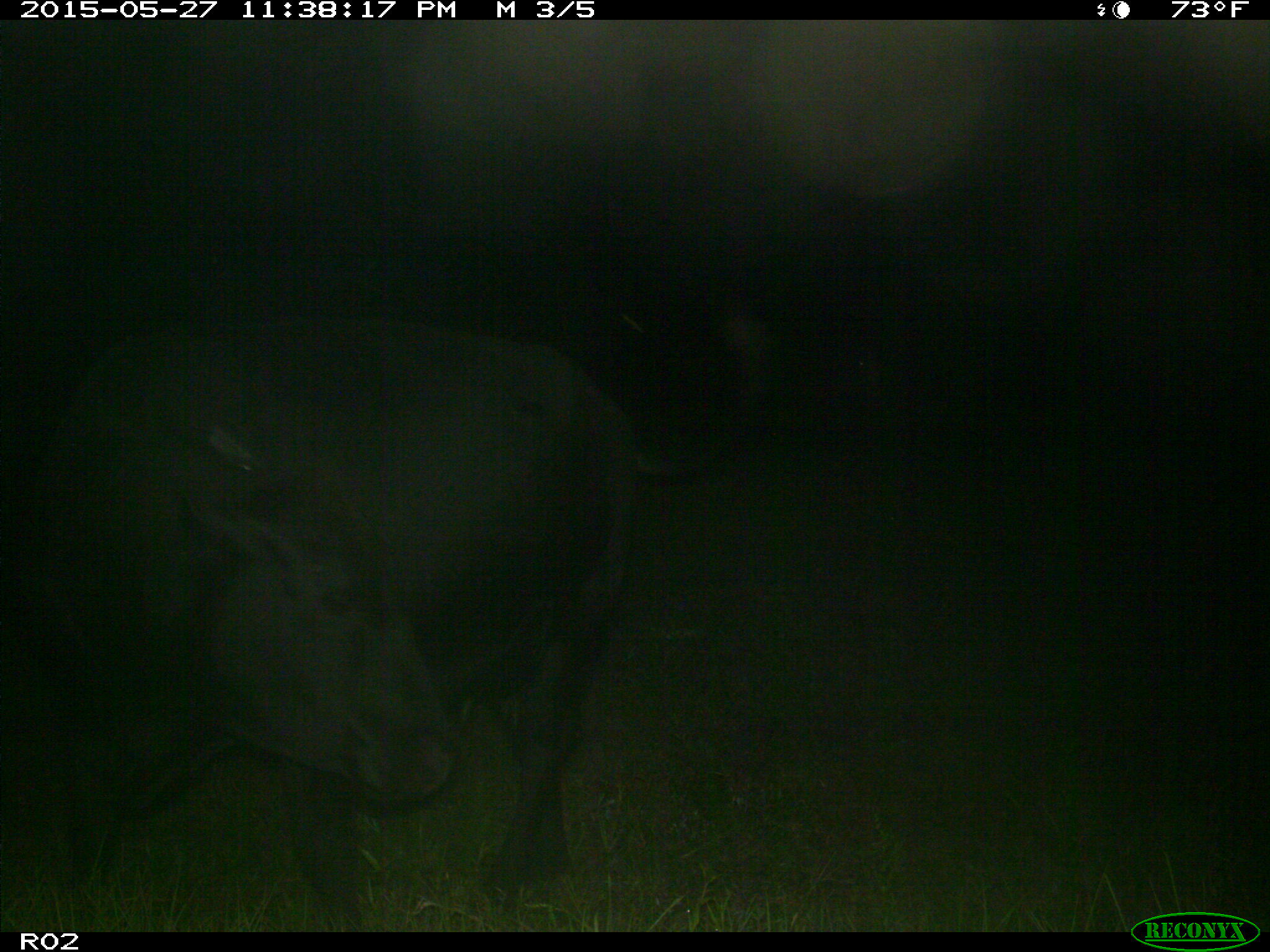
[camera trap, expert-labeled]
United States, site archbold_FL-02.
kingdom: Animalia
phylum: Chordata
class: Mammalia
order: Artiodactyla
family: Bovidae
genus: Bos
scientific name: Bos taurus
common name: domestic cow